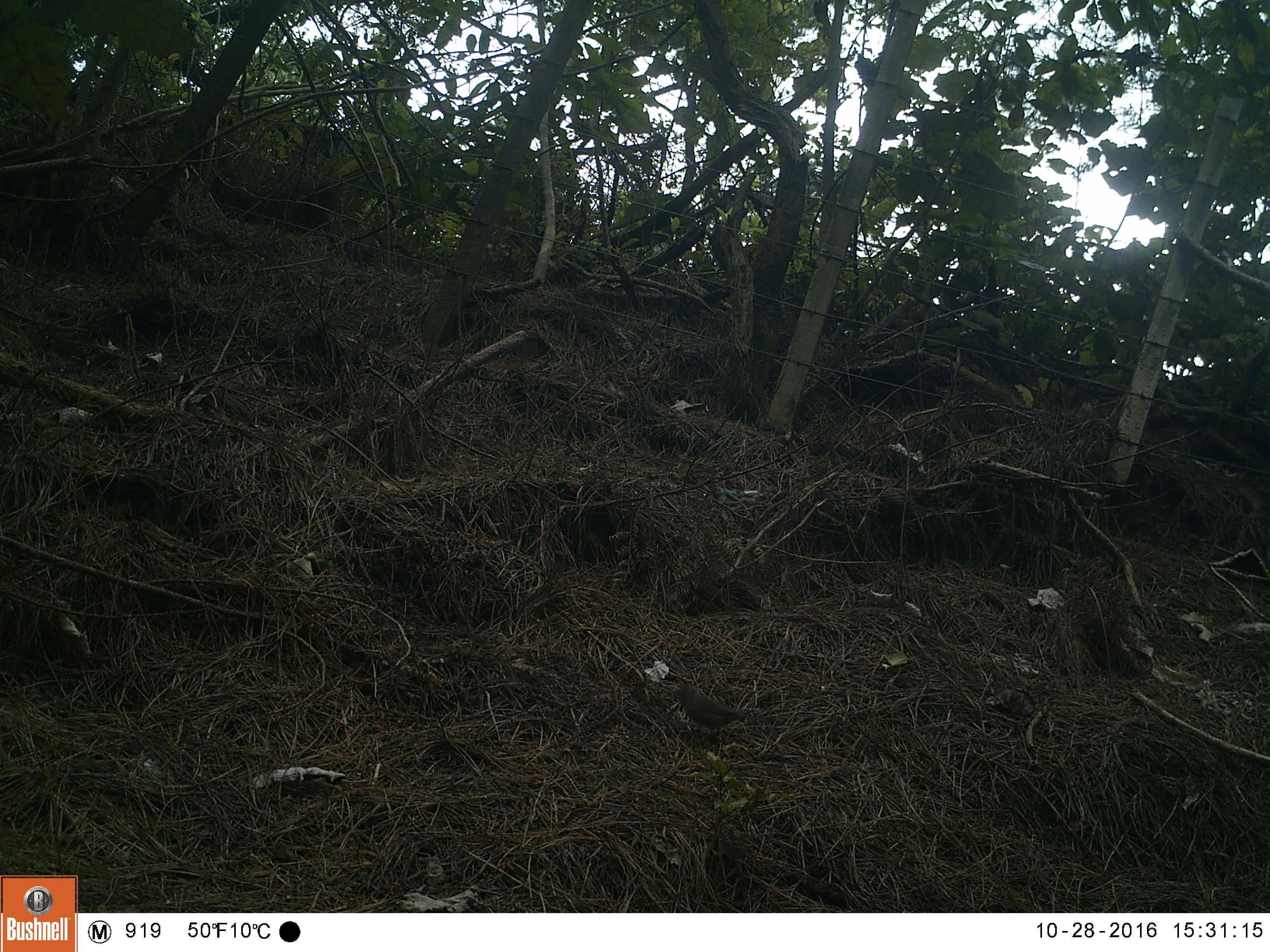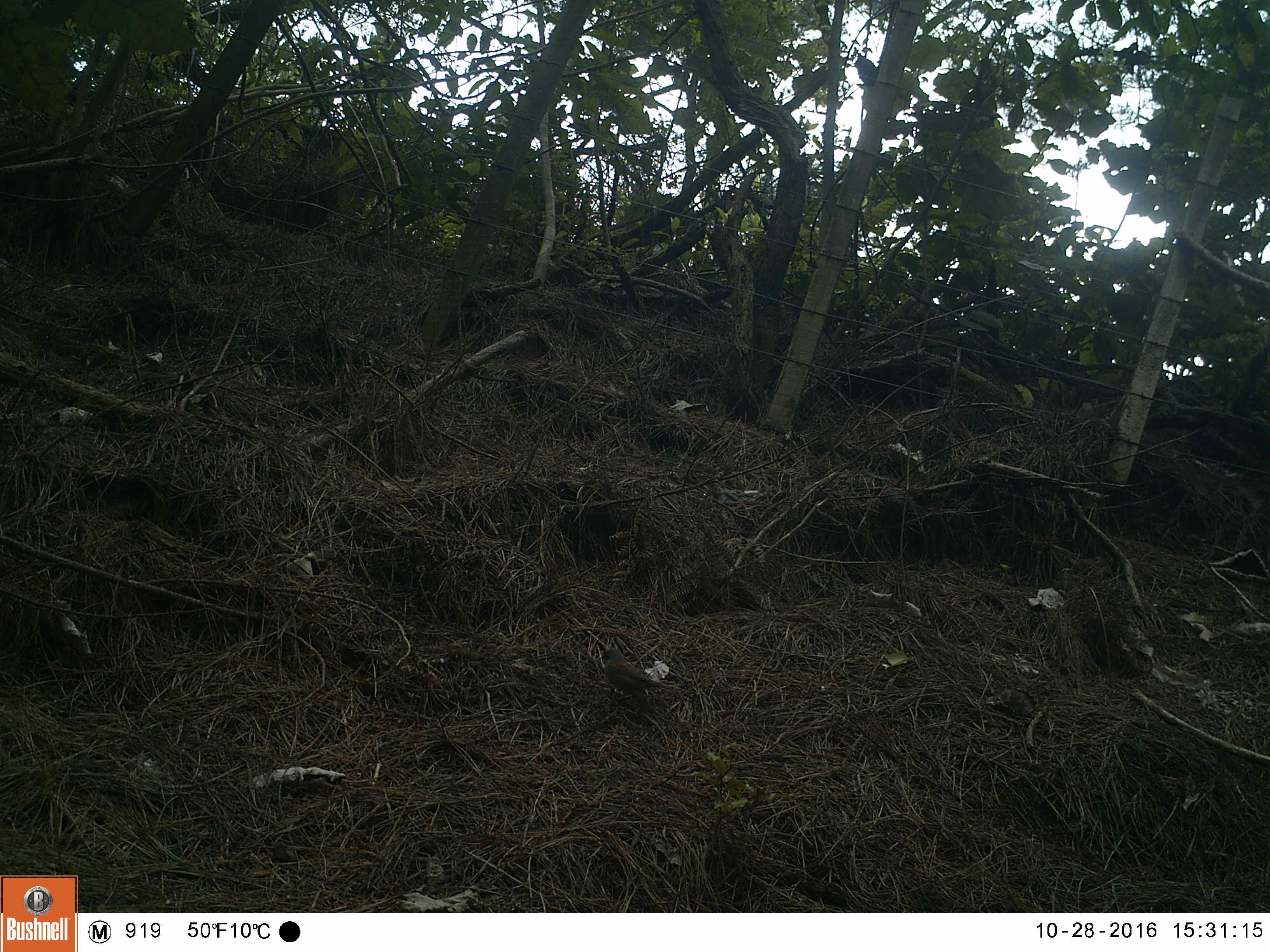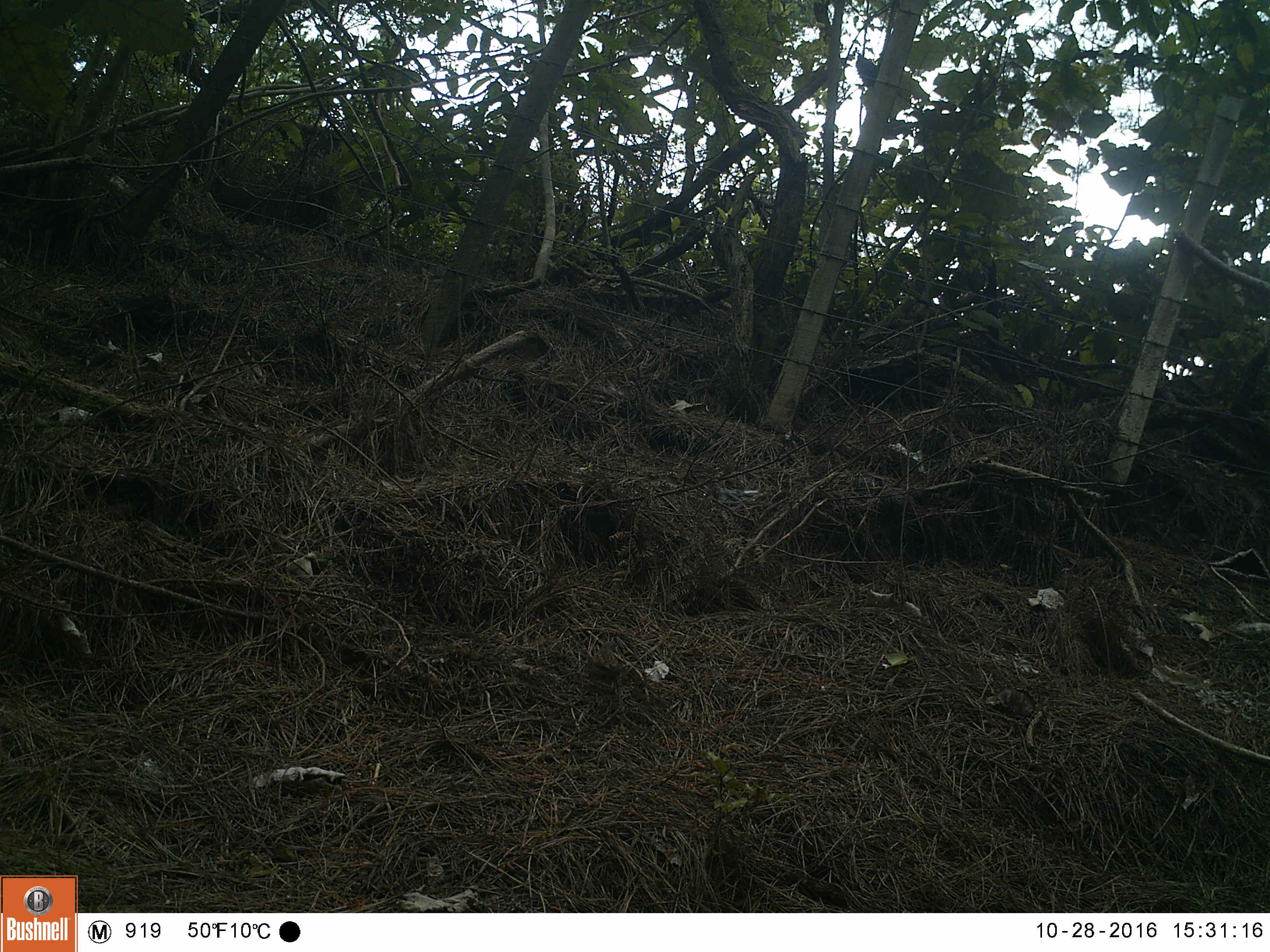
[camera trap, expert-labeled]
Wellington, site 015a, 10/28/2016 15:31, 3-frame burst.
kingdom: Animalia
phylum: Chordata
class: Aves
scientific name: Aves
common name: bird